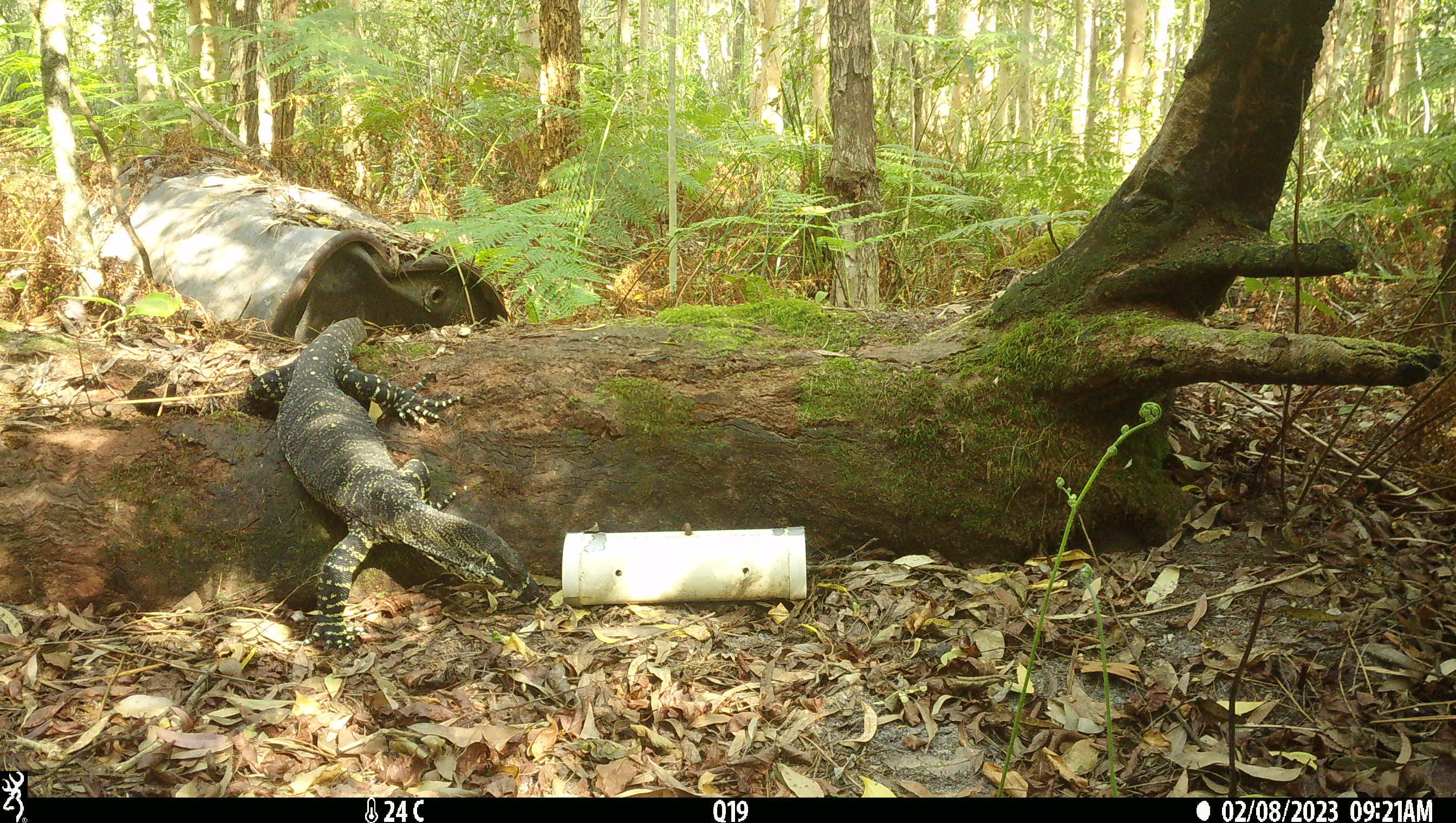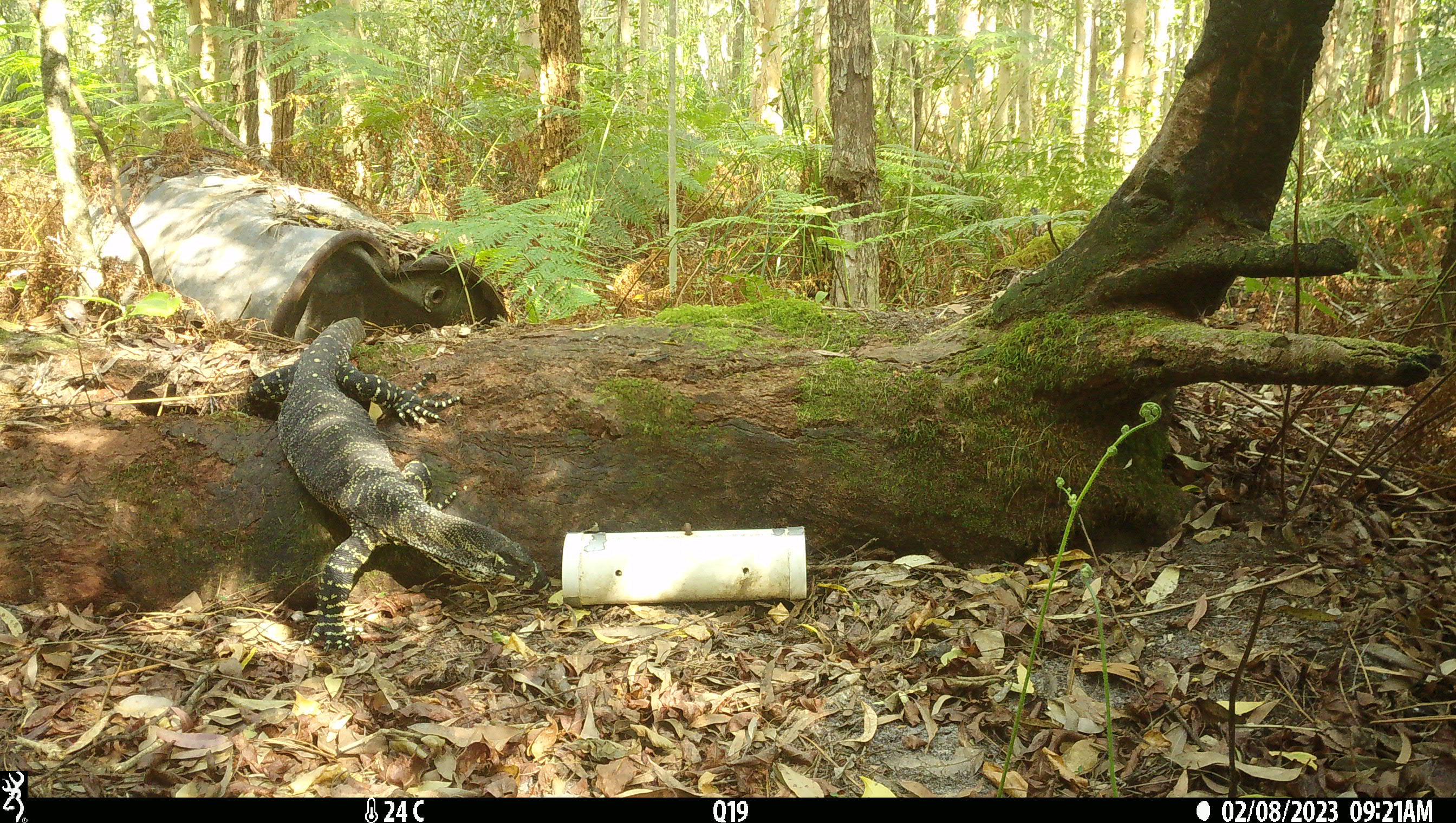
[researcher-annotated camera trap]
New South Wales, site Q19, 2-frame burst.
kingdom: Animalia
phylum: Chordata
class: Reptilia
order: Squamata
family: Varanidae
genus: Varanus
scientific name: Varanus varius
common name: lace monitor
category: goanna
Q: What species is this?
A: Goanna (lace monitor) (Varanus varius).